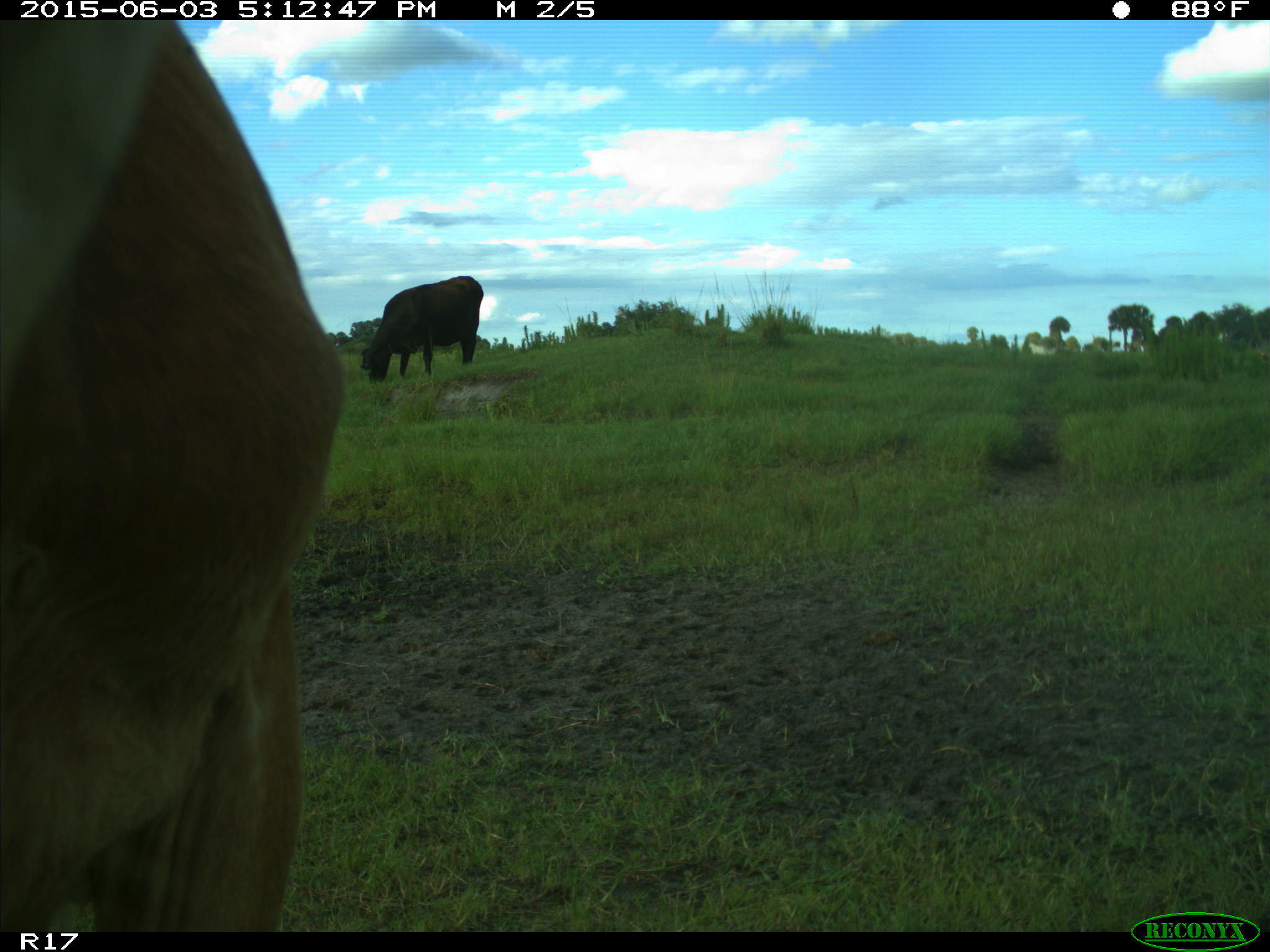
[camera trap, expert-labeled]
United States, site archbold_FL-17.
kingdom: Animalia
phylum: Chordata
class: Mammalia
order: Artiodactyla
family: Bovidae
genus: Bos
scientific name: Bos taurus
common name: domestic cow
Bos taurus (domestic cow).